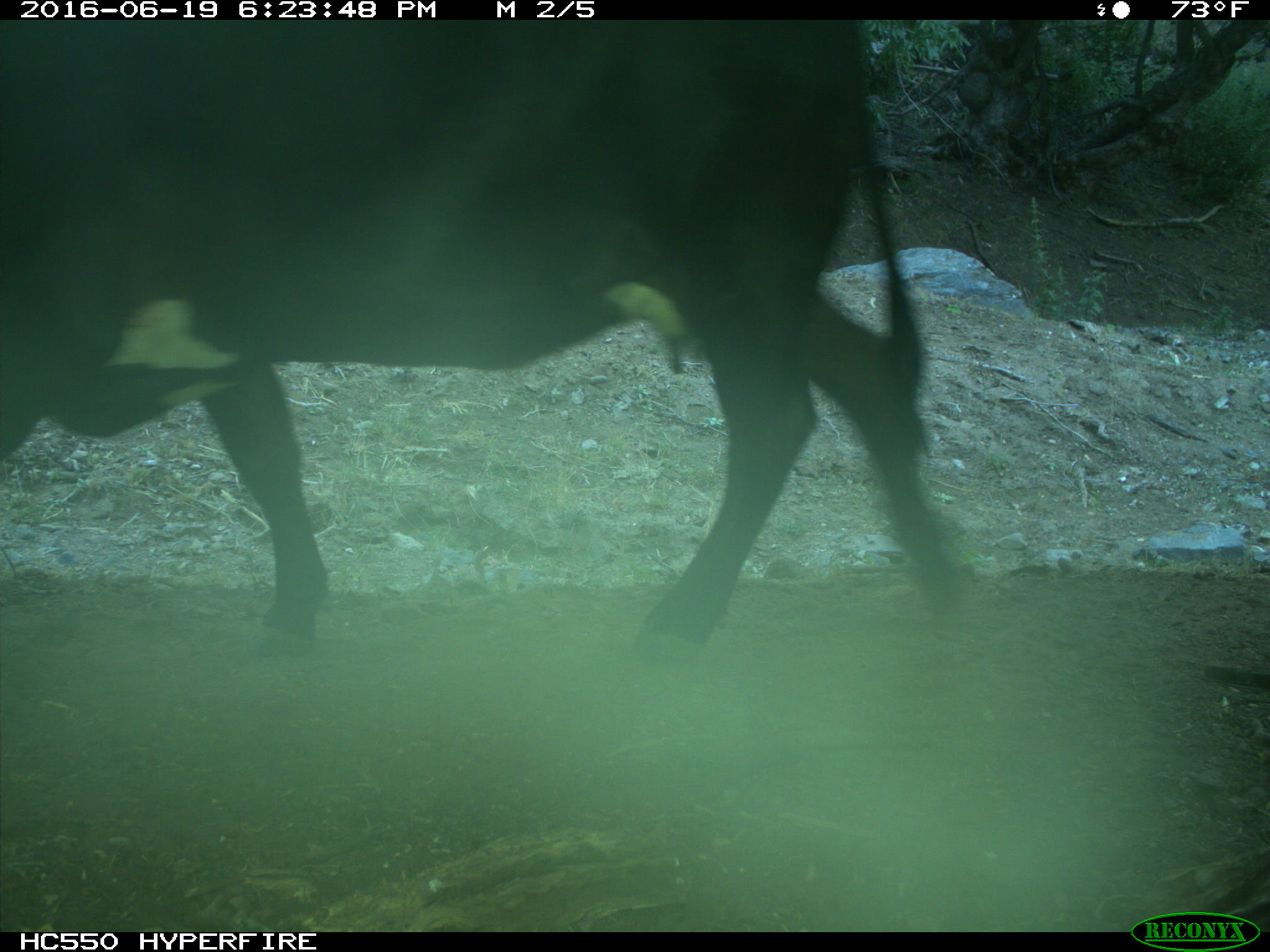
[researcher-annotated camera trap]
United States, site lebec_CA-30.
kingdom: Animalia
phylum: Chordata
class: Mammalia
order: Artiodactyla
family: Bovidae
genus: Bos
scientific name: Bos taurus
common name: domestic cow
Bos taurus (domestic cow).